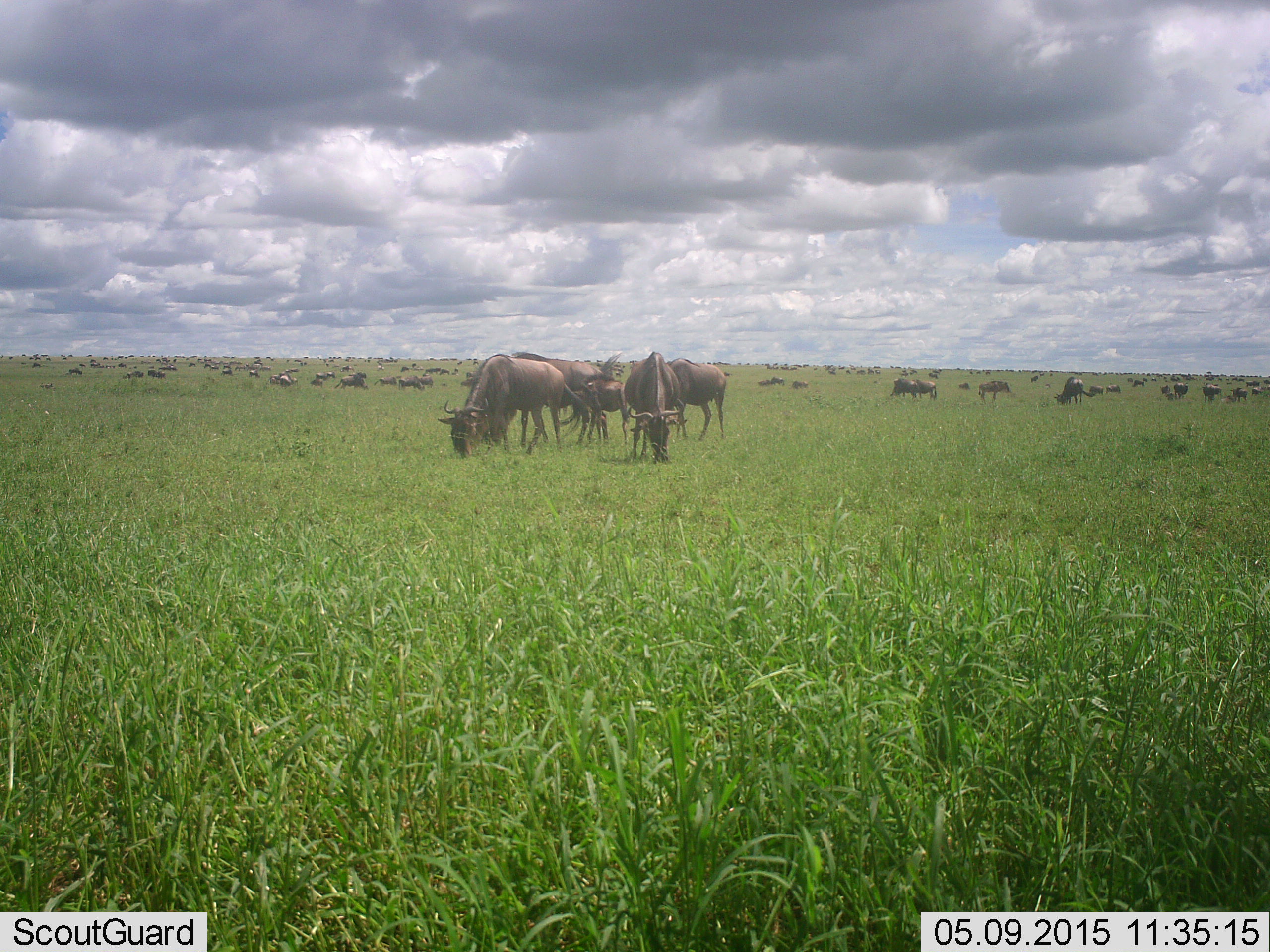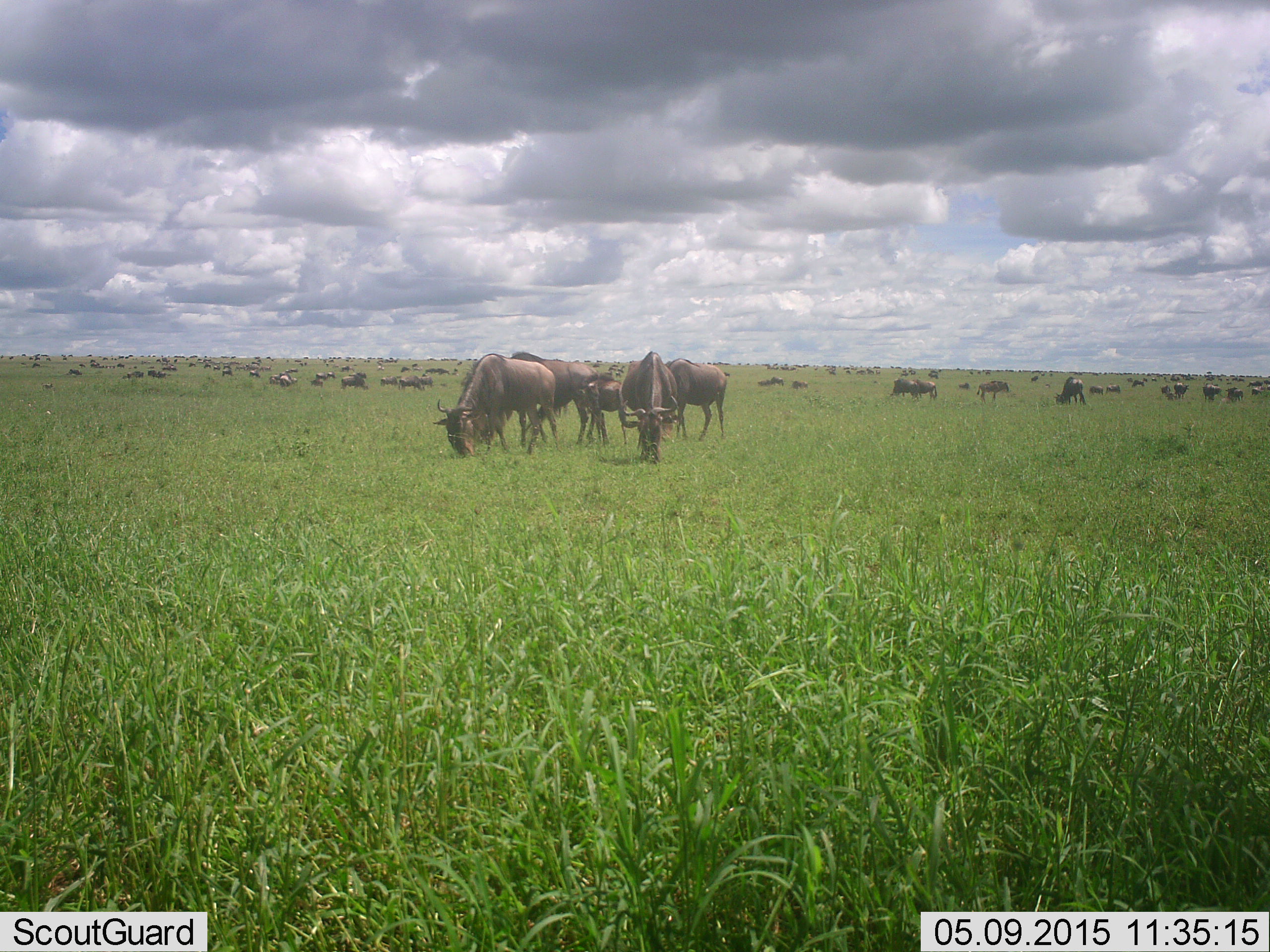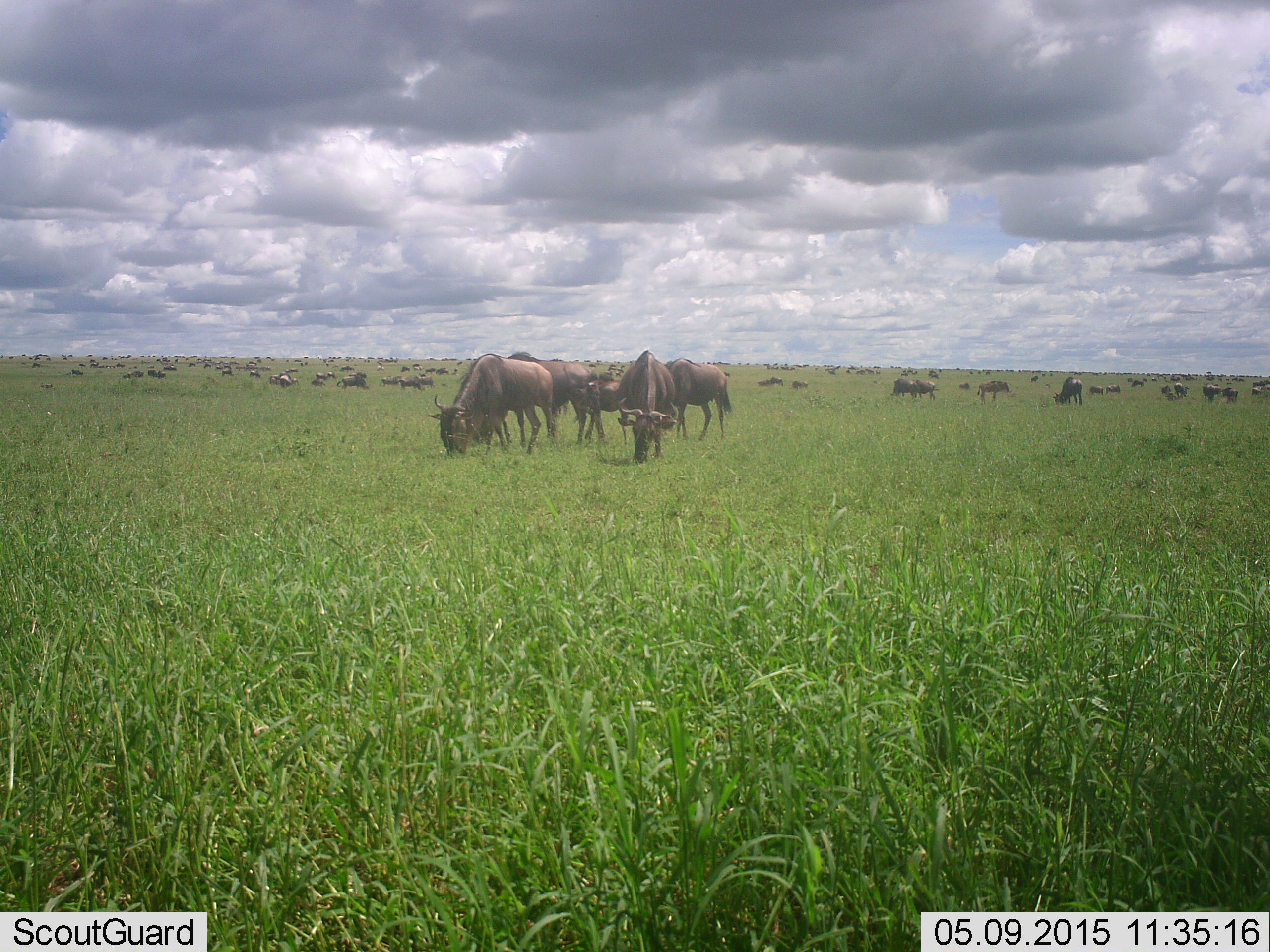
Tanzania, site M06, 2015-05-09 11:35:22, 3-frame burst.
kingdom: Animalia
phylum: Chordata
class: Mammalia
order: Artiodactyla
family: Bovidae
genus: Connochaetes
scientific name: Connochaetes taurinus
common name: blue wildebeest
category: wildebeest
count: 51+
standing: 92%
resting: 33%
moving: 50%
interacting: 0%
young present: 33%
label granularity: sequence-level